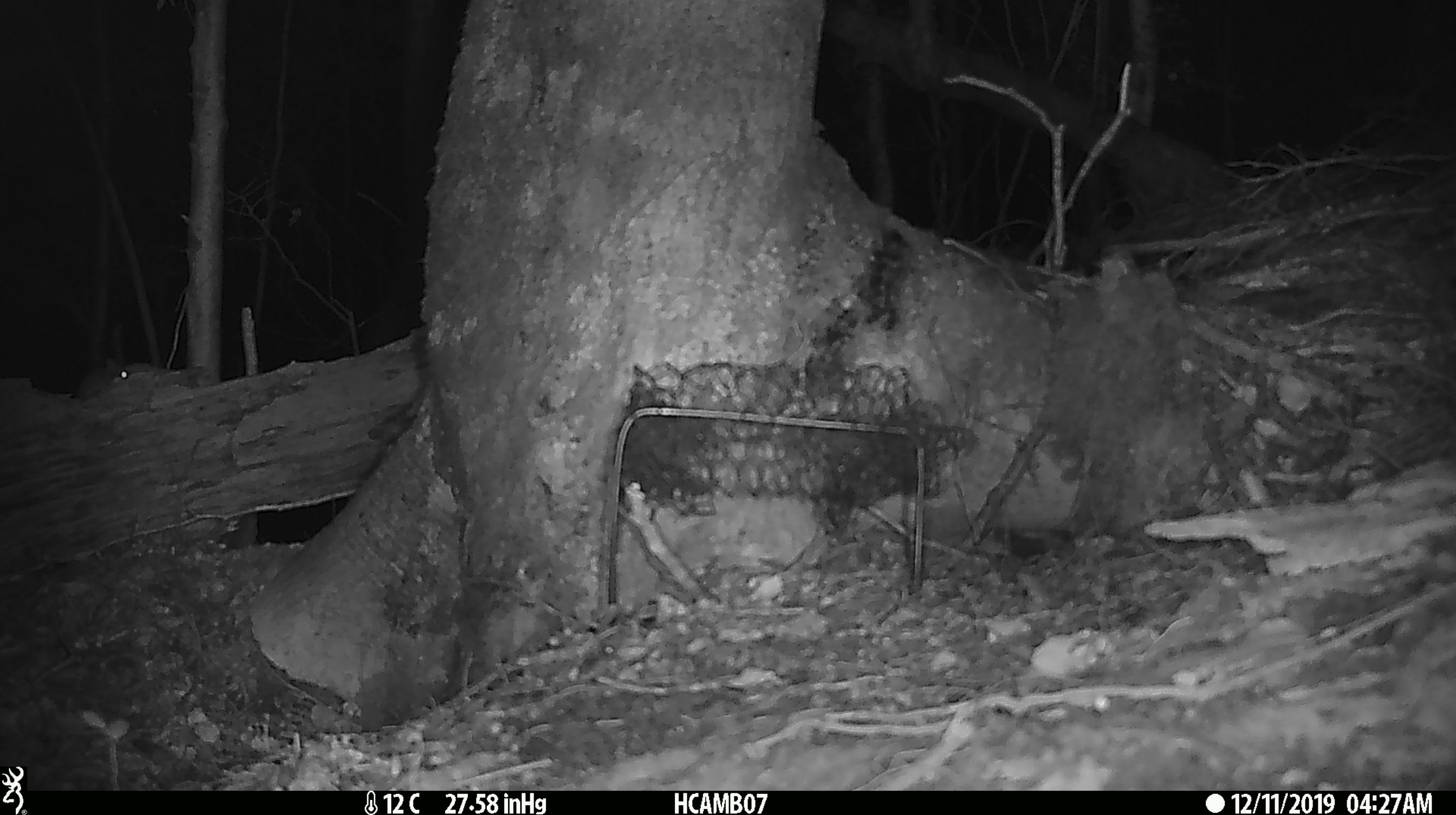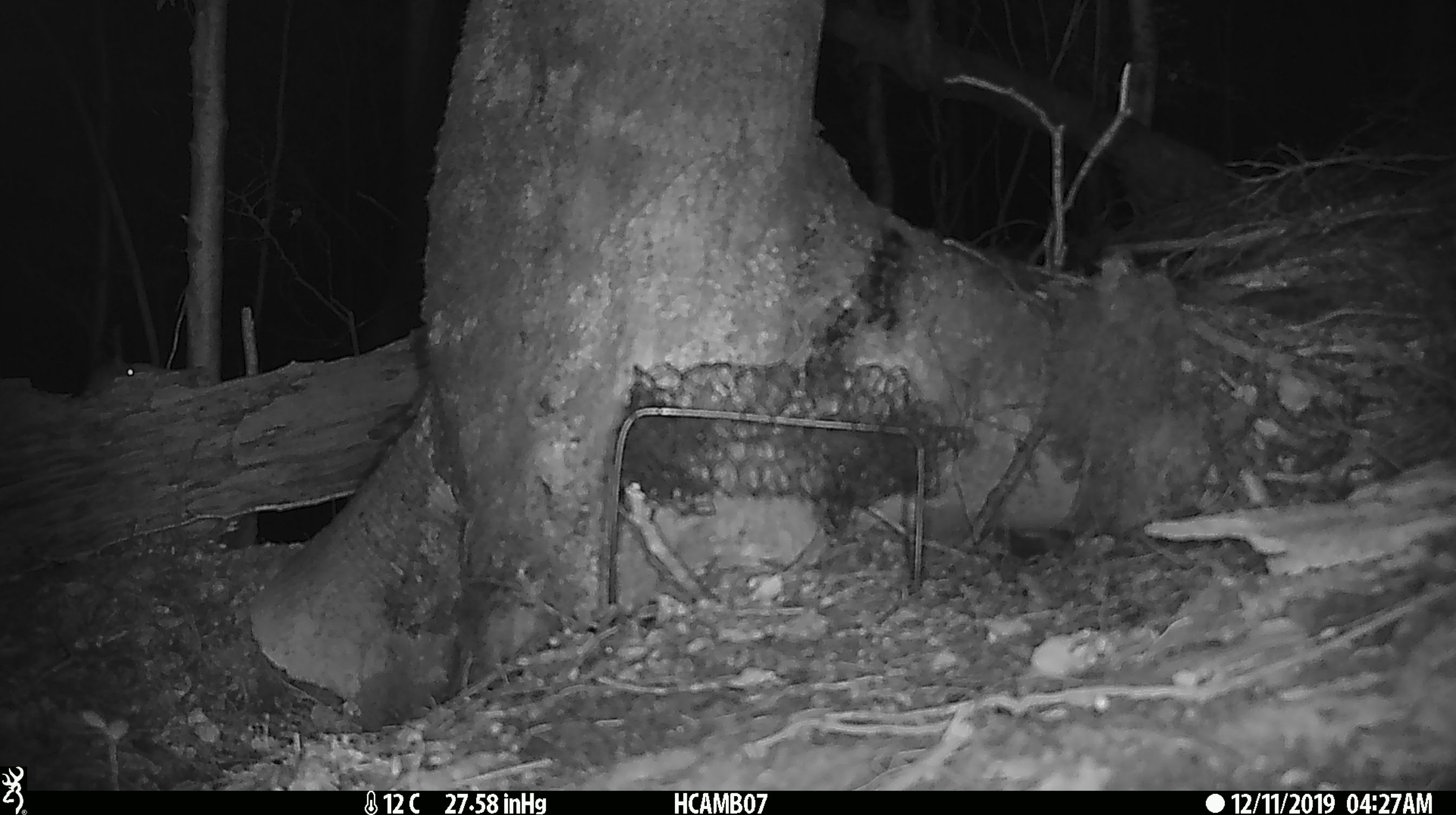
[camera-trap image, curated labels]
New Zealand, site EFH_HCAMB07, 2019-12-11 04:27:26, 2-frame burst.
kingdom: Animalia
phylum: Chordata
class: Mammalia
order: Rodentia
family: Muridae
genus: Mus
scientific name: Mus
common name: mouse